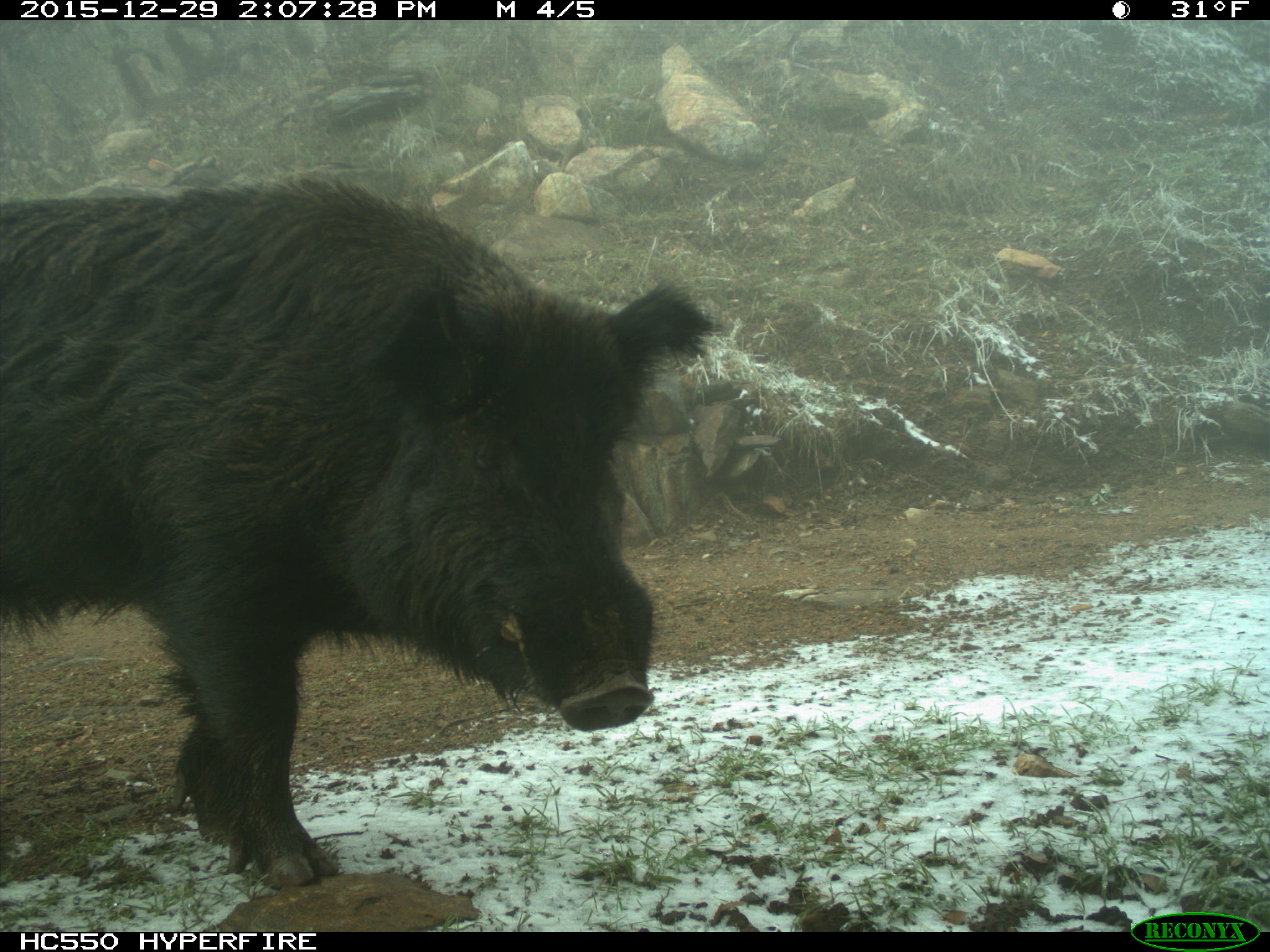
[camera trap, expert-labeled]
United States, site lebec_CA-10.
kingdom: Animalia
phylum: Chordata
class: Mammalia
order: Artiodactyla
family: Suidae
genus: Sus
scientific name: Sus scrofa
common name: wild boar